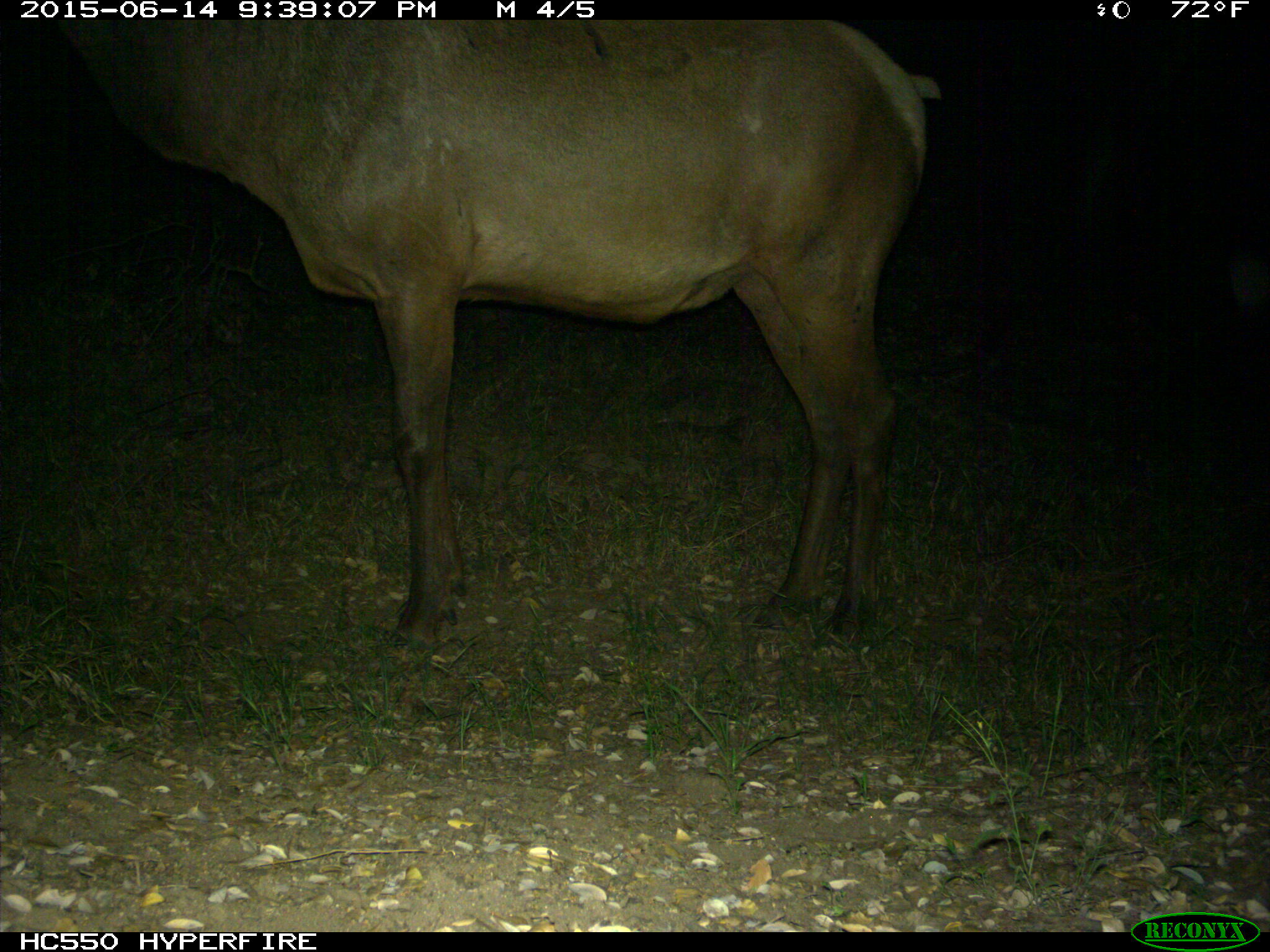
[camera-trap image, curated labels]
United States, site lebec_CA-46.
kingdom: Animalia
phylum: Chordata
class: Mammalia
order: Artiodactyla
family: Cervidae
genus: Cervus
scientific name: Cervus canadensis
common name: elk